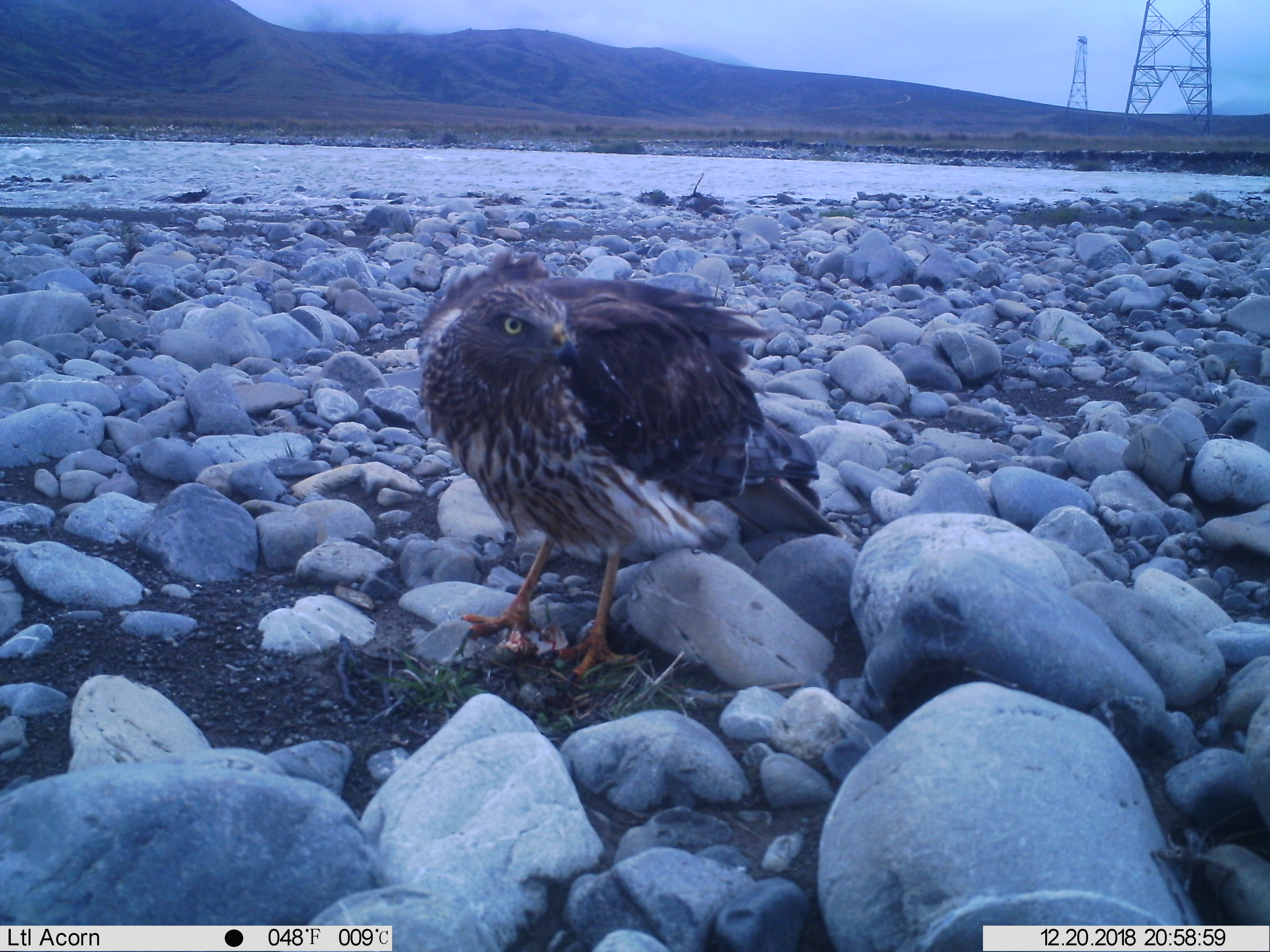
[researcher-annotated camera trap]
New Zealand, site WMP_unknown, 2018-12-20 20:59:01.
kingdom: Animalia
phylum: Chordata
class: Aves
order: Accipitriformes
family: Accipitridae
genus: Circus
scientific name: Circus approximans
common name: swamp harrier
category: harrier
Harrier (swamp harrier) (Circus approximans).